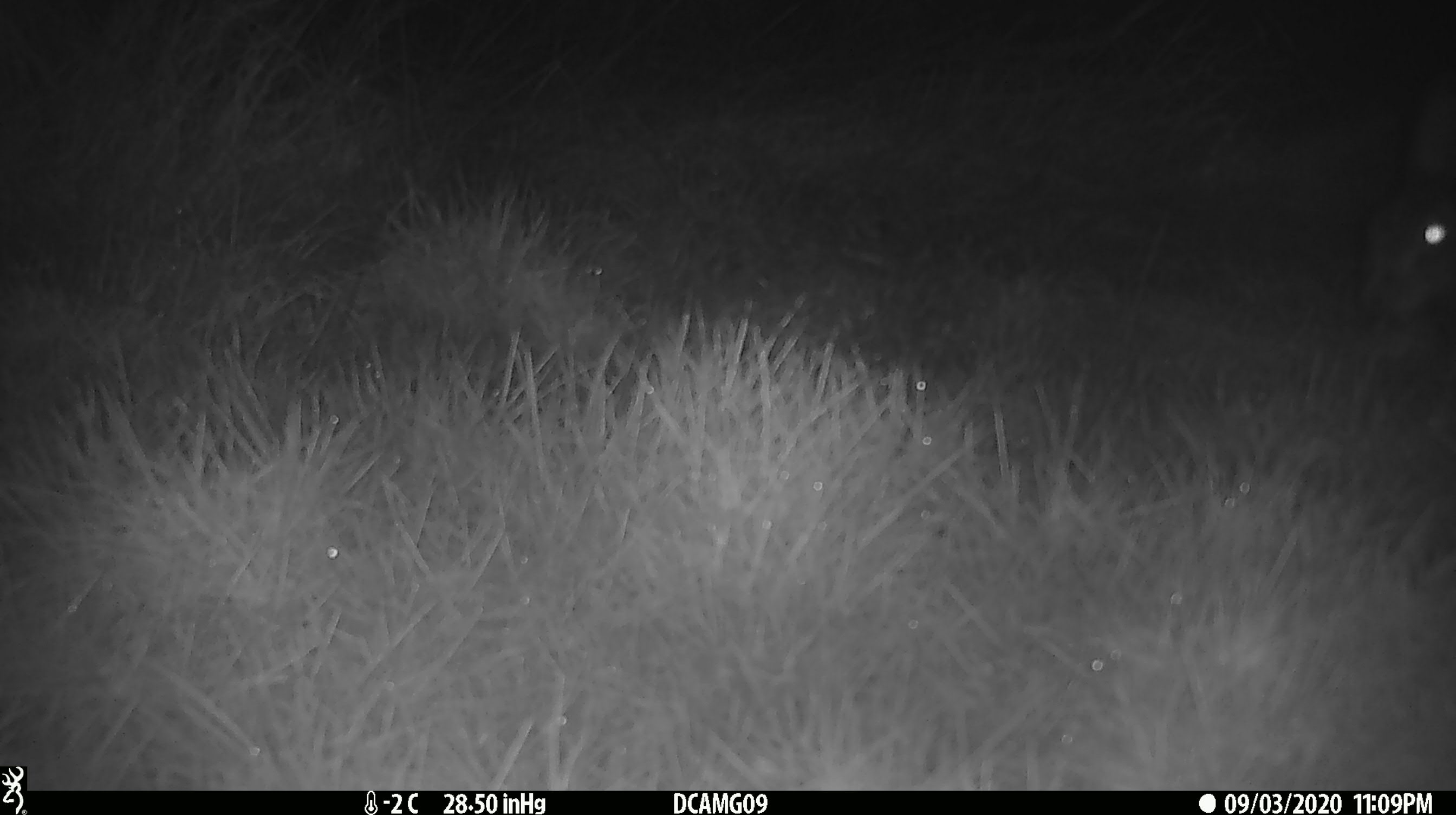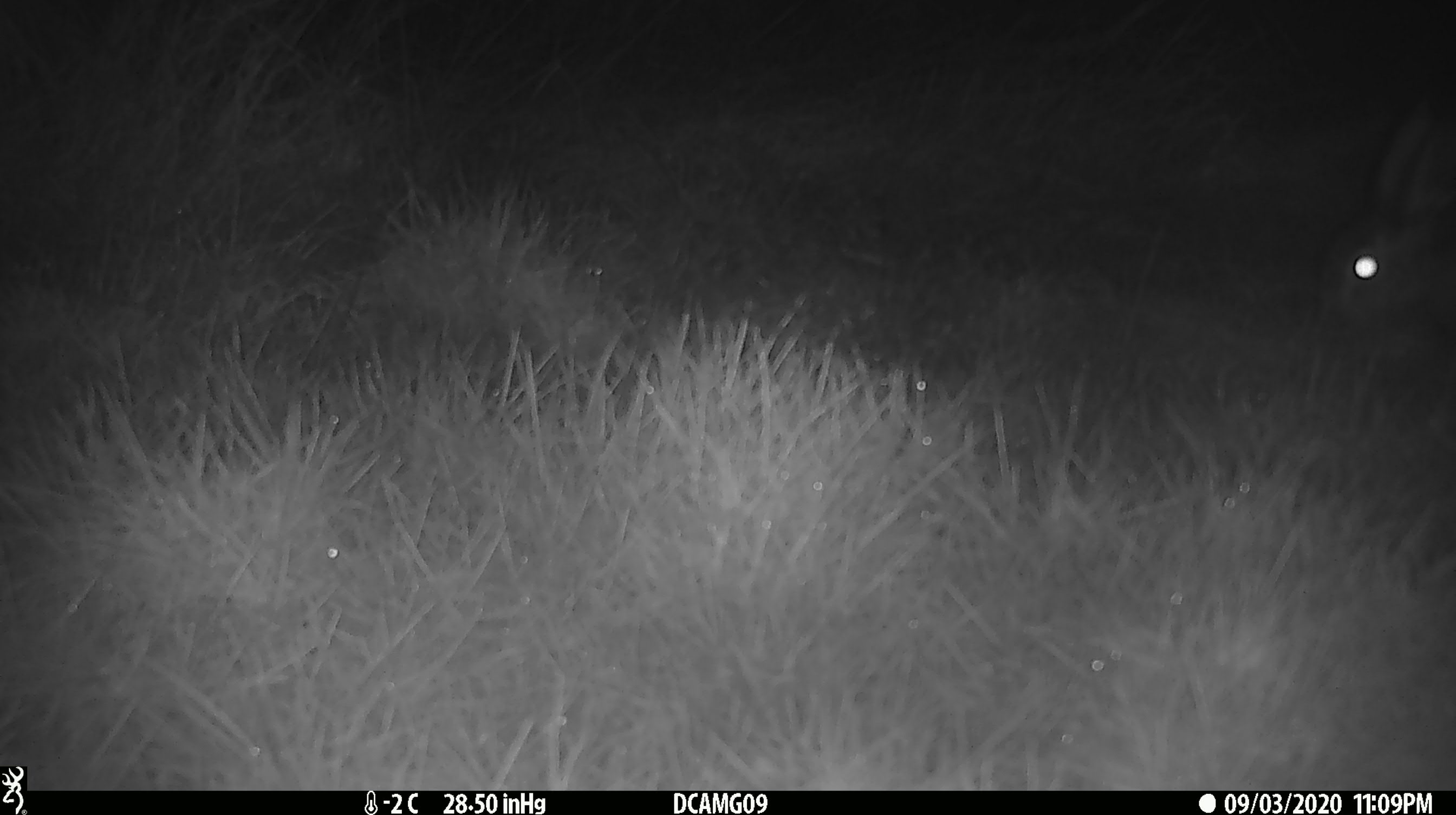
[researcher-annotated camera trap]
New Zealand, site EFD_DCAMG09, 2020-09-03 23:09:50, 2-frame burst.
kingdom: Animalia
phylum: Chordata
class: Mammalia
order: Lagomorpha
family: Leporidae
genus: Lepus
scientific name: Lepus europaeus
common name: brown hare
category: hare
Hare (brown hare) (Lepus europaeus).